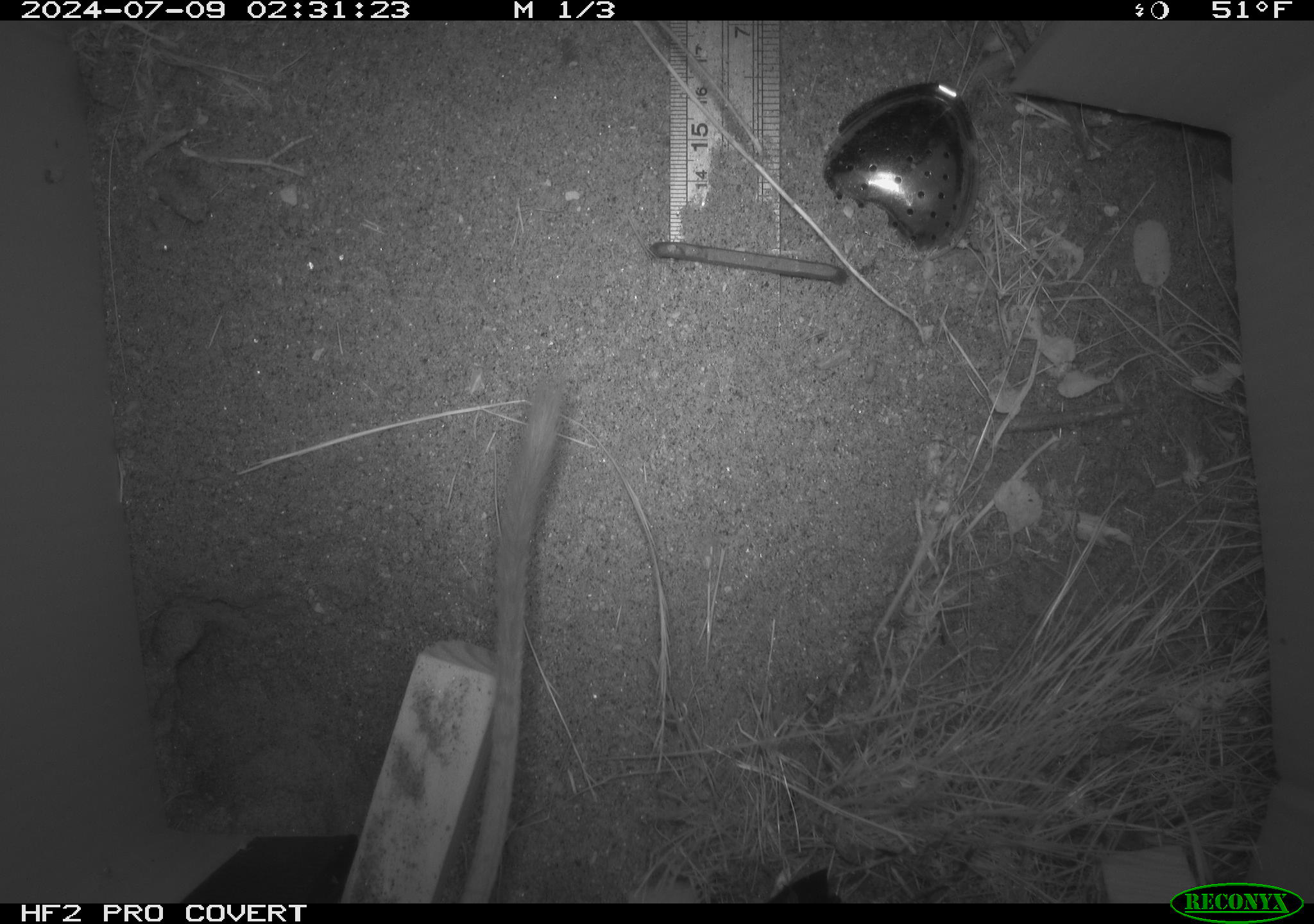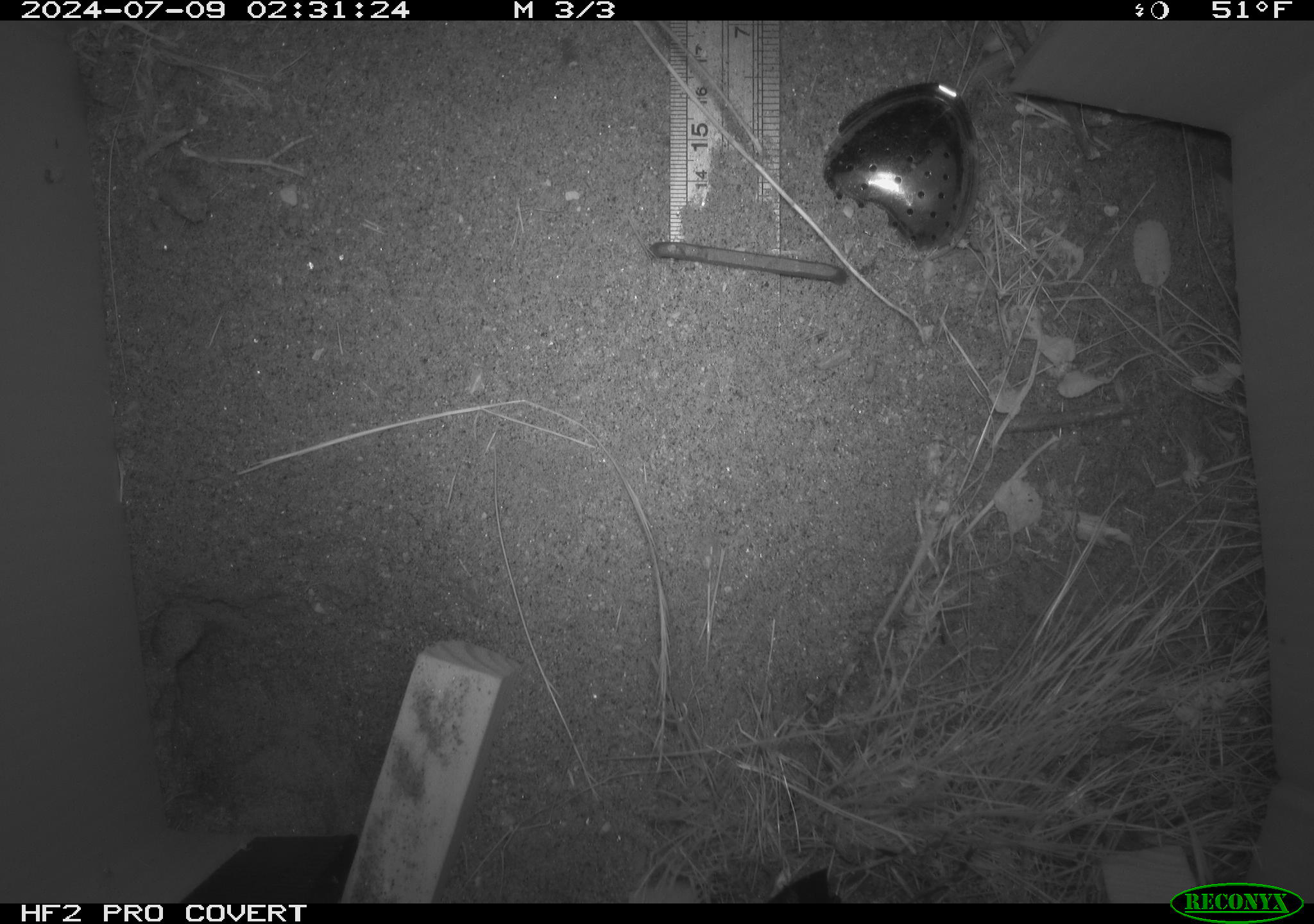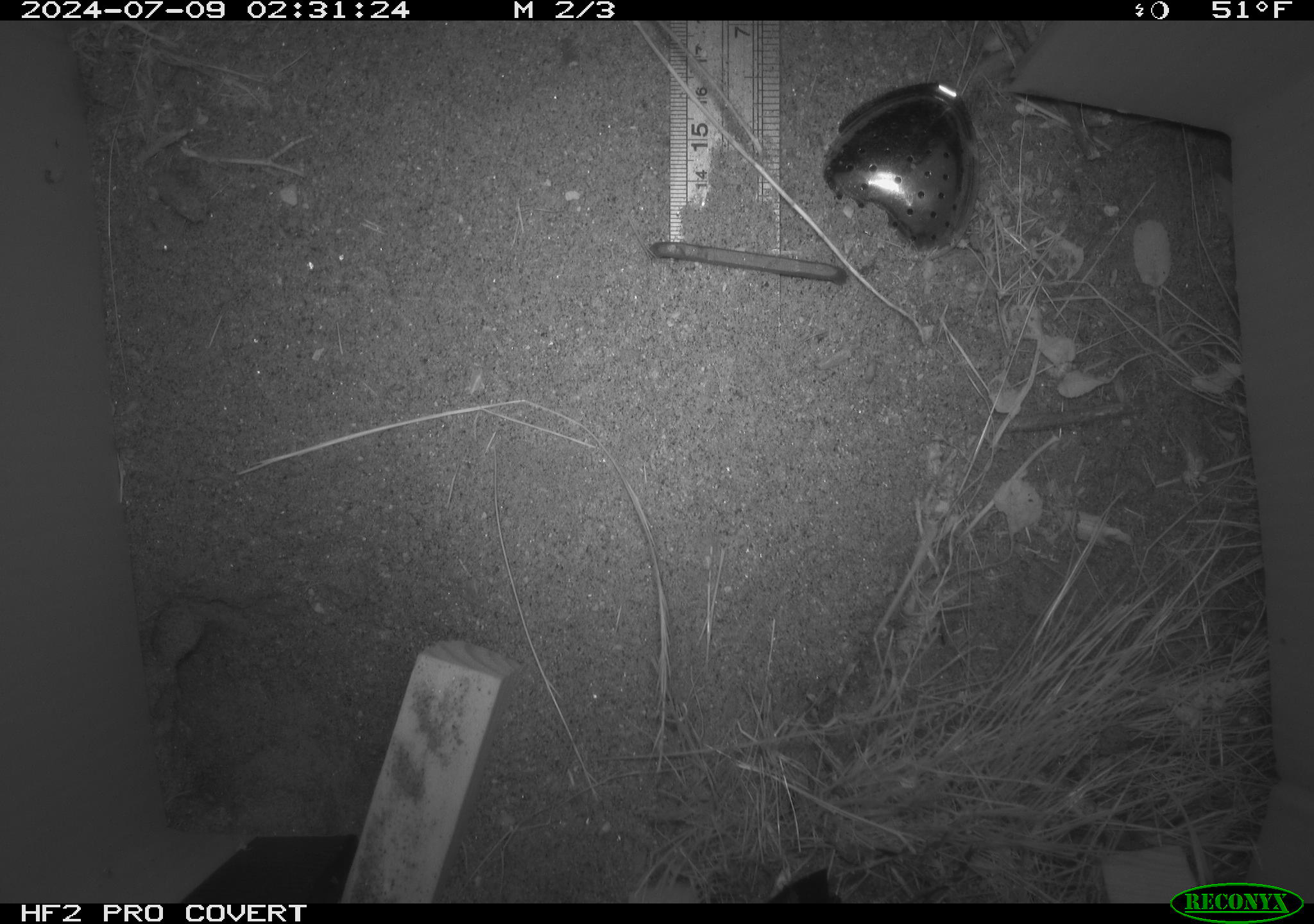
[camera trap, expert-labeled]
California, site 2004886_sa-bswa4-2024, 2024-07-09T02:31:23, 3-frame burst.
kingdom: Animalia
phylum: Chordata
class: Mammalia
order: Rodentia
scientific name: Rodentia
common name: rodent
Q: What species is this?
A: Rodent (Rodentia).